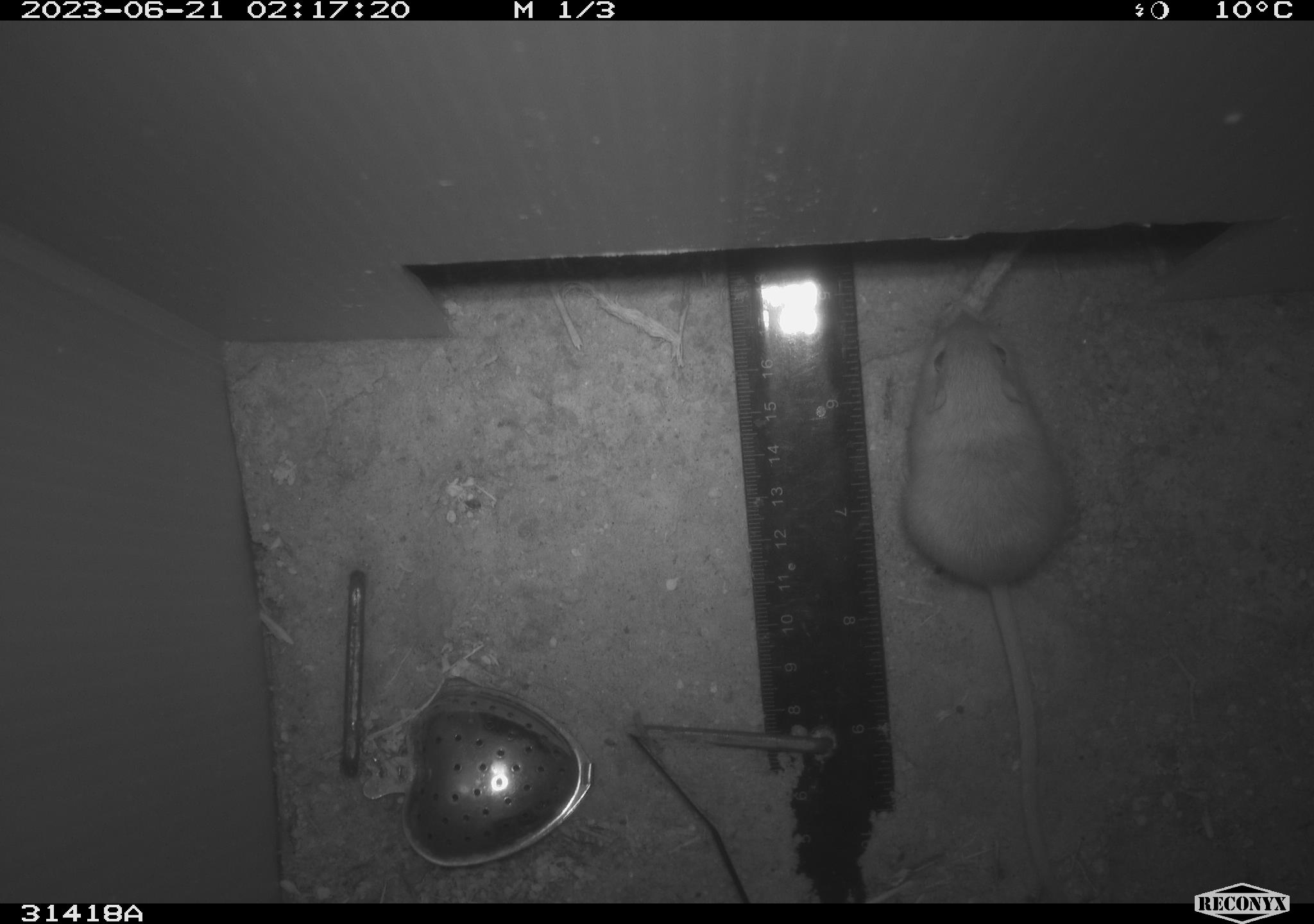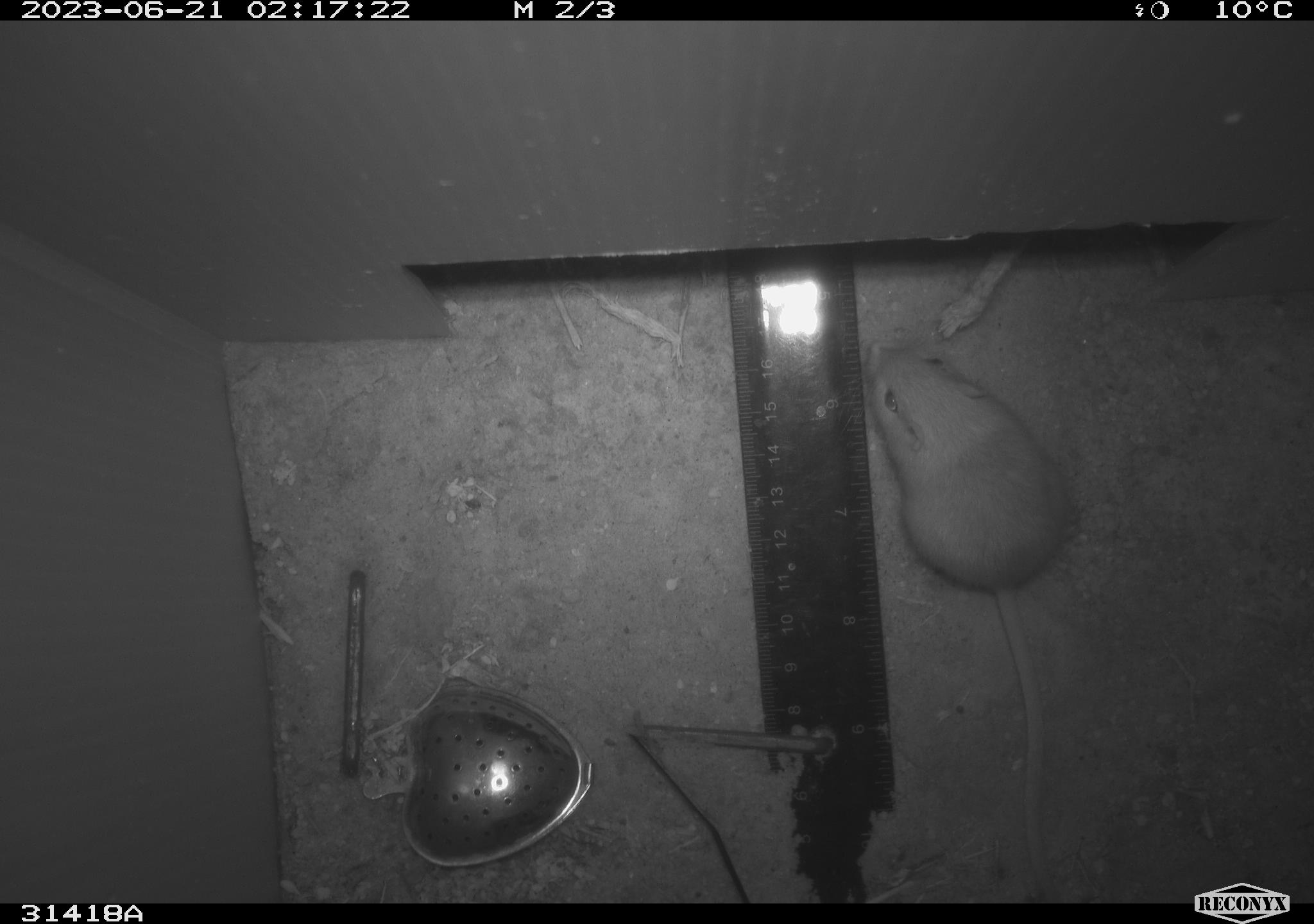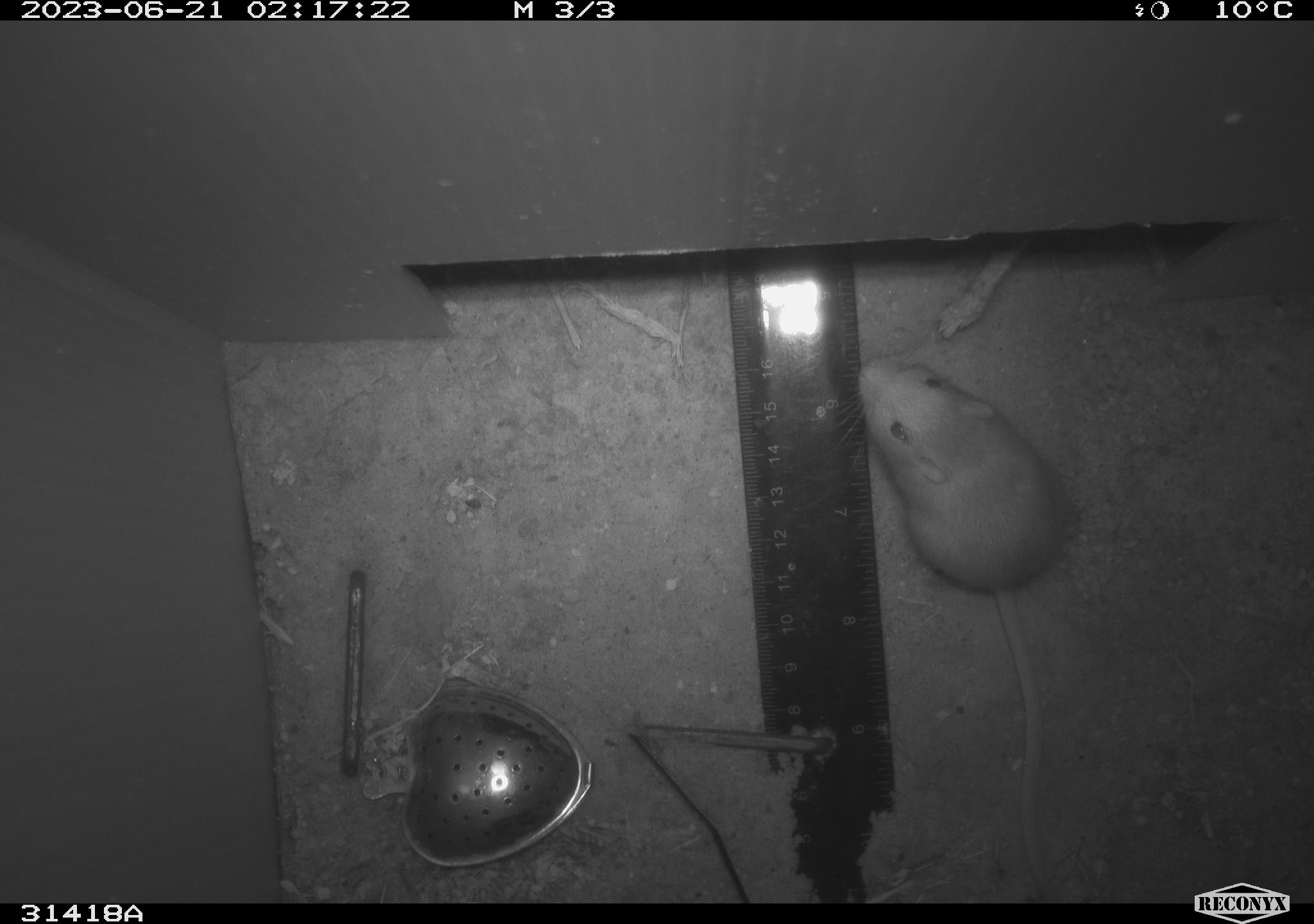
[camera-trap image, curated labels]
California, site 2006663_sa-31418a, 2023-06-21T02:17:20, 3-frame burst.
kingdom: Animalia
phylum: Chordata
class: Mammalia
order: Rodentia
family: Heteromyidae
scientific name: Heteromyidae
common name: kangaroo rats and pocket mice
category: heteromyidae family